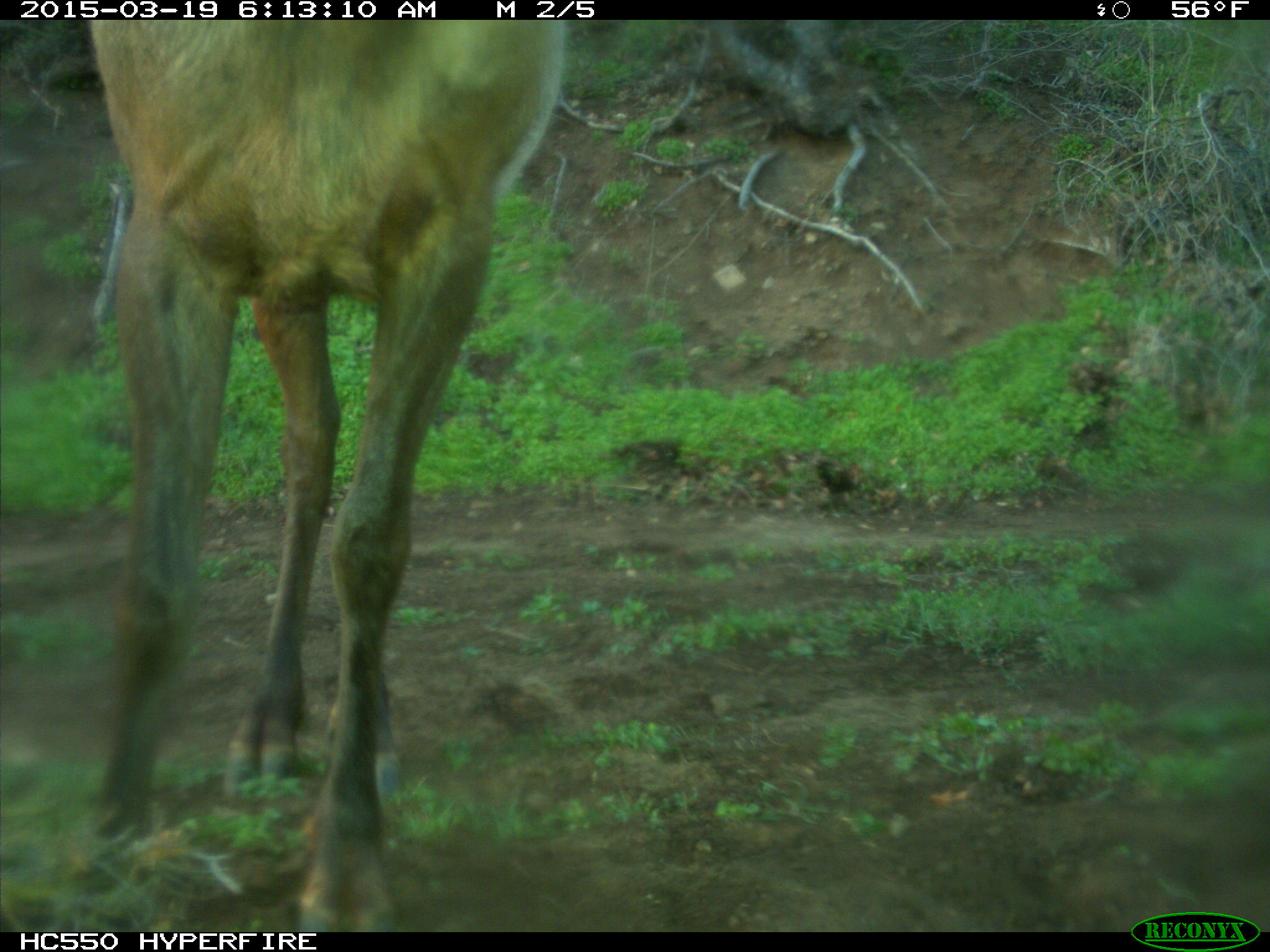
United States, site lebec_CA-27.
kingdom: Animalia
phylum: Chordata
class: Mammalia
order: Artiodactyla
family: Cervidae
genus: Cervus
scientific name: Cervus canadensis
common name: elk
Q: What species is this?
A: Cervus canadensis (elk).